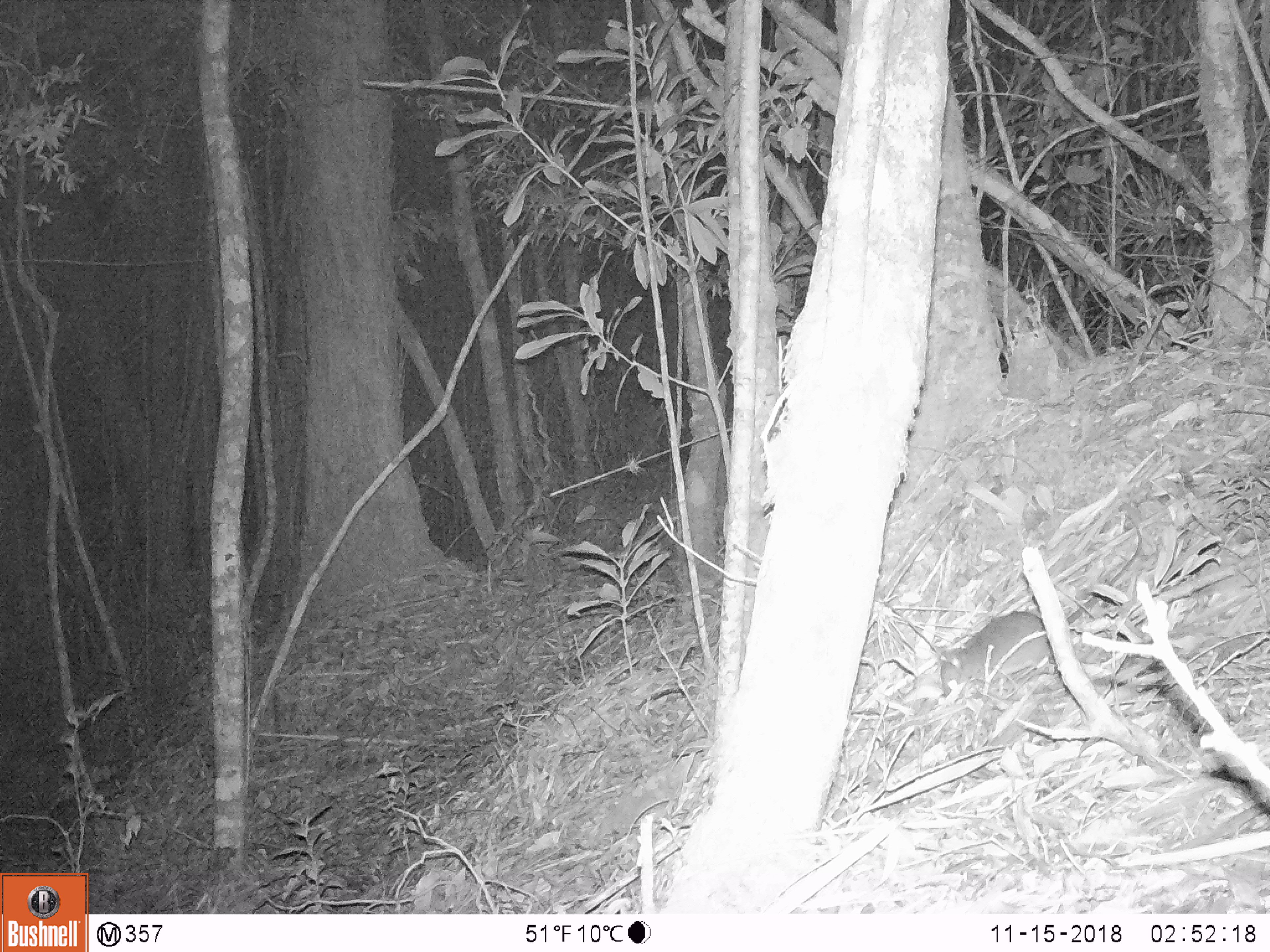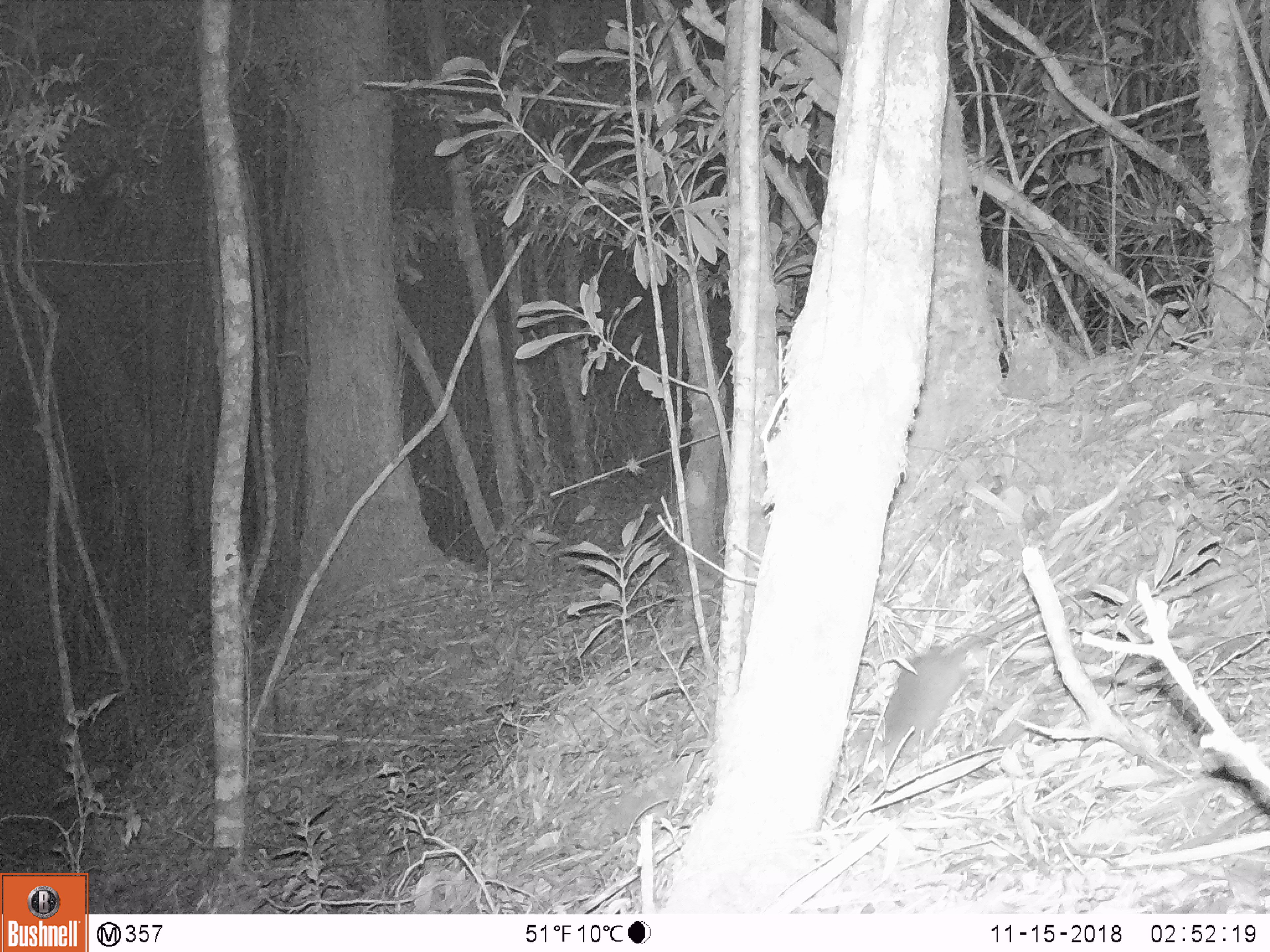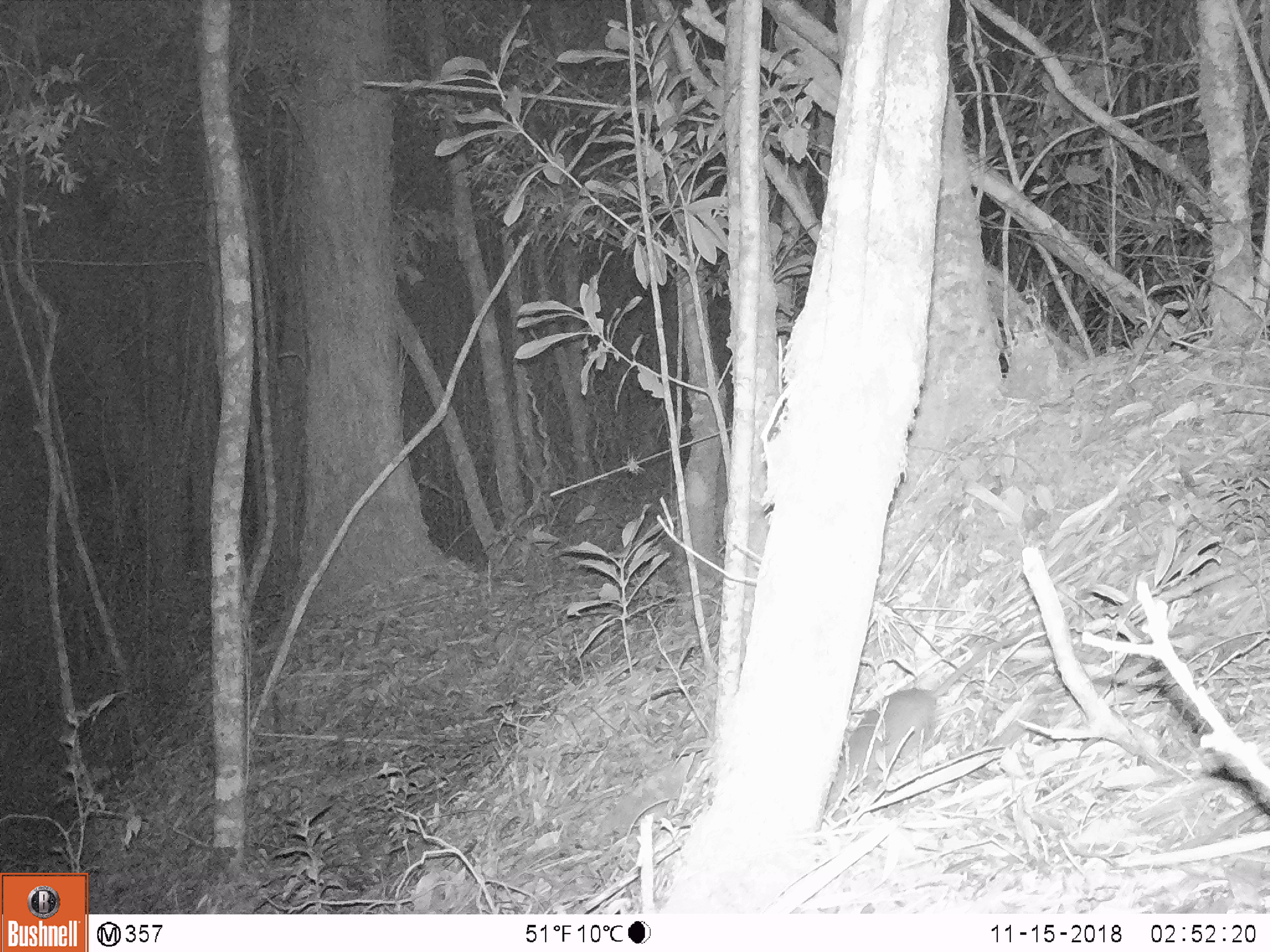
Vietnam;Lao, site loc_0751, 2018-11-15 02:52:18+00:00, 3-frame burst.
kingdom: Animalia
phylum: Chordata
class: Mammalia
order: Rodentia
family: Muridae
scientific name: Muridae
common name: old-world mice and rats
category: unidentified murid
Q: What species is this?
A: Unidentified murid (old-world mice and rats) (Muridae).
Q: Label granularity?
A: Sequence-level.